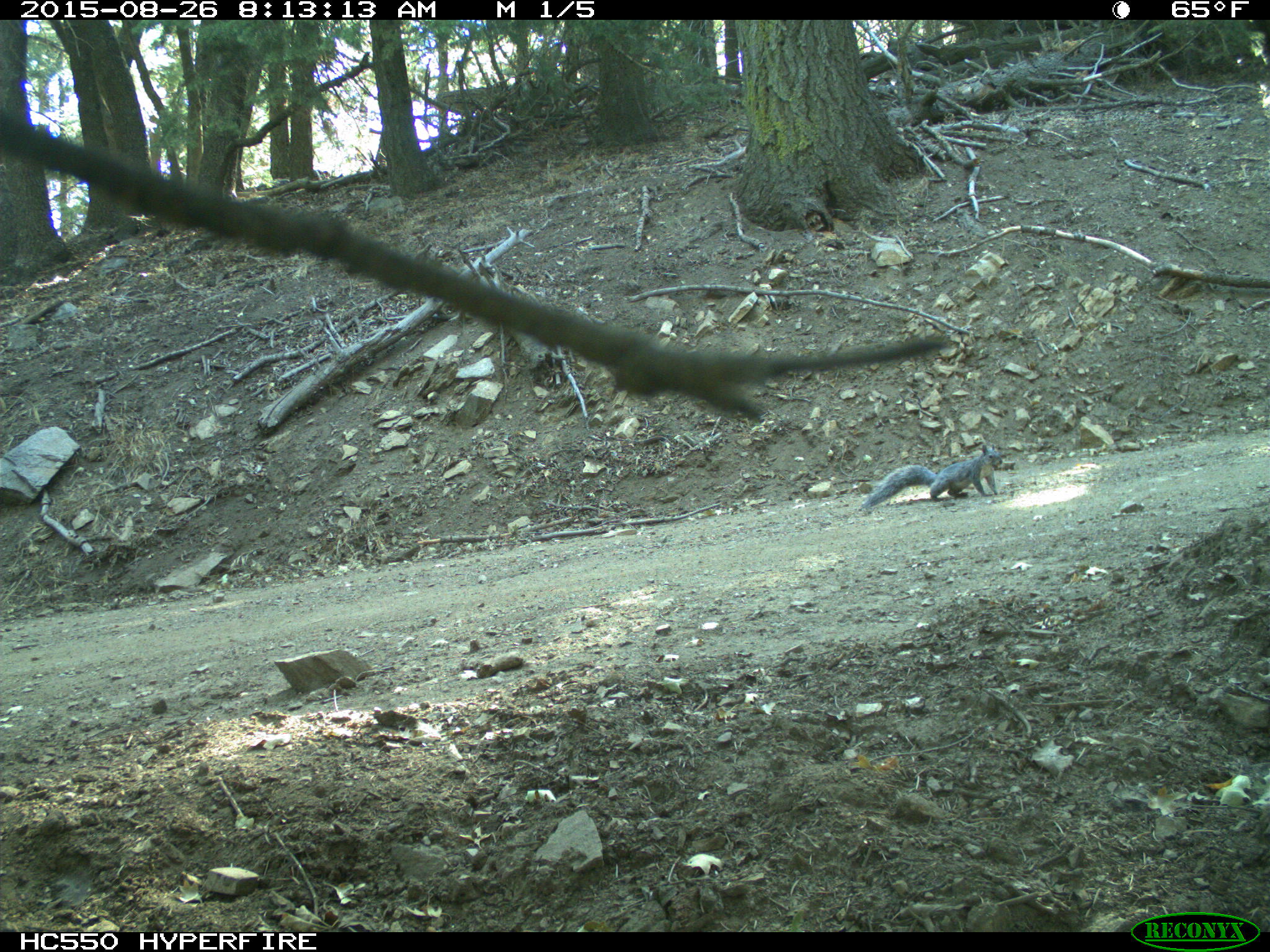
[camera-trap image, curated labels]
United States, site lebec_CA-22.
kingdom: Animalia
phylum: Chordata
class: Mammalia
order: Rodentia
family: Sciuridae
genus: Sciurus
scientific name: Sciurus carolinensis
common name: eastern gray squirrel